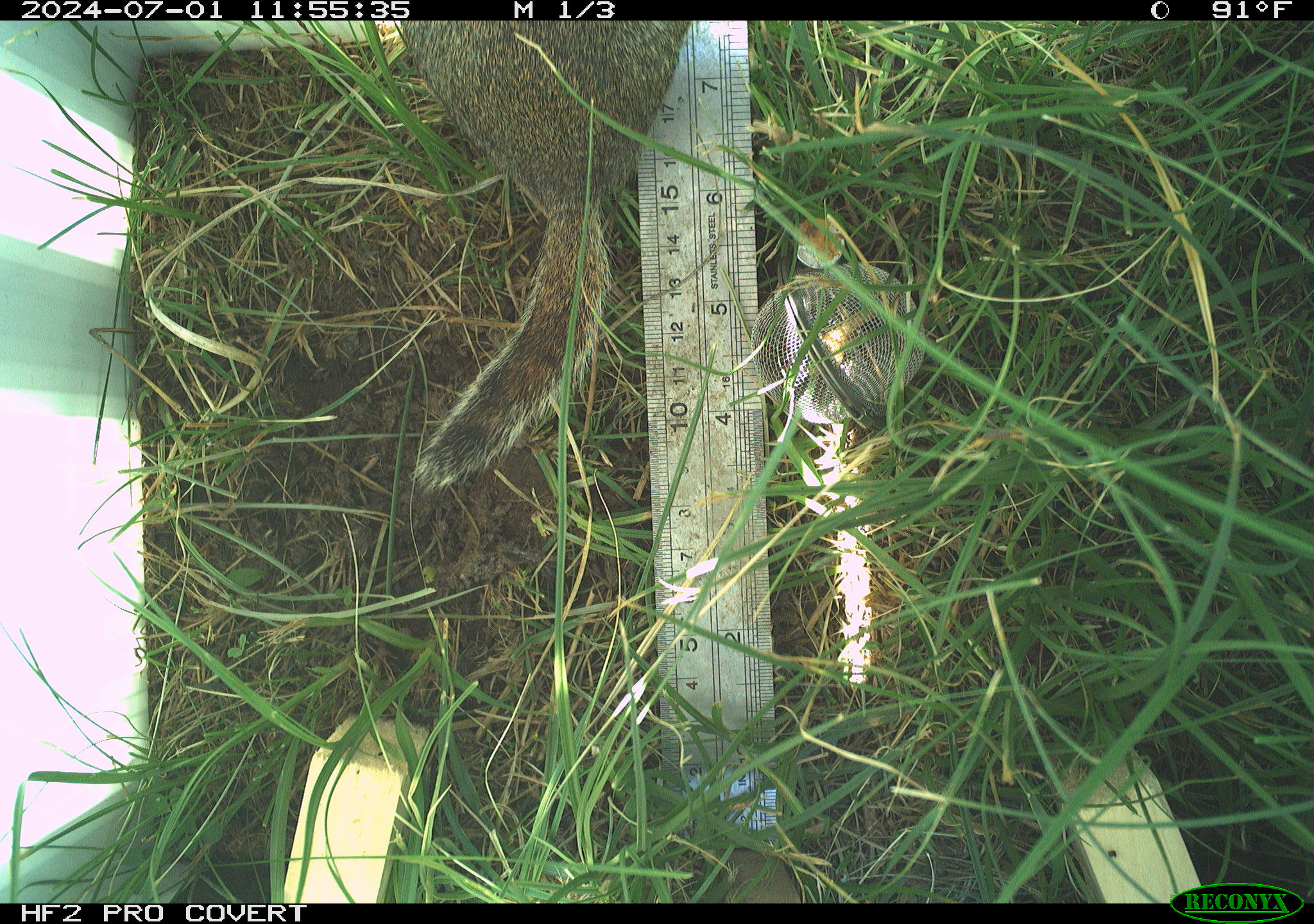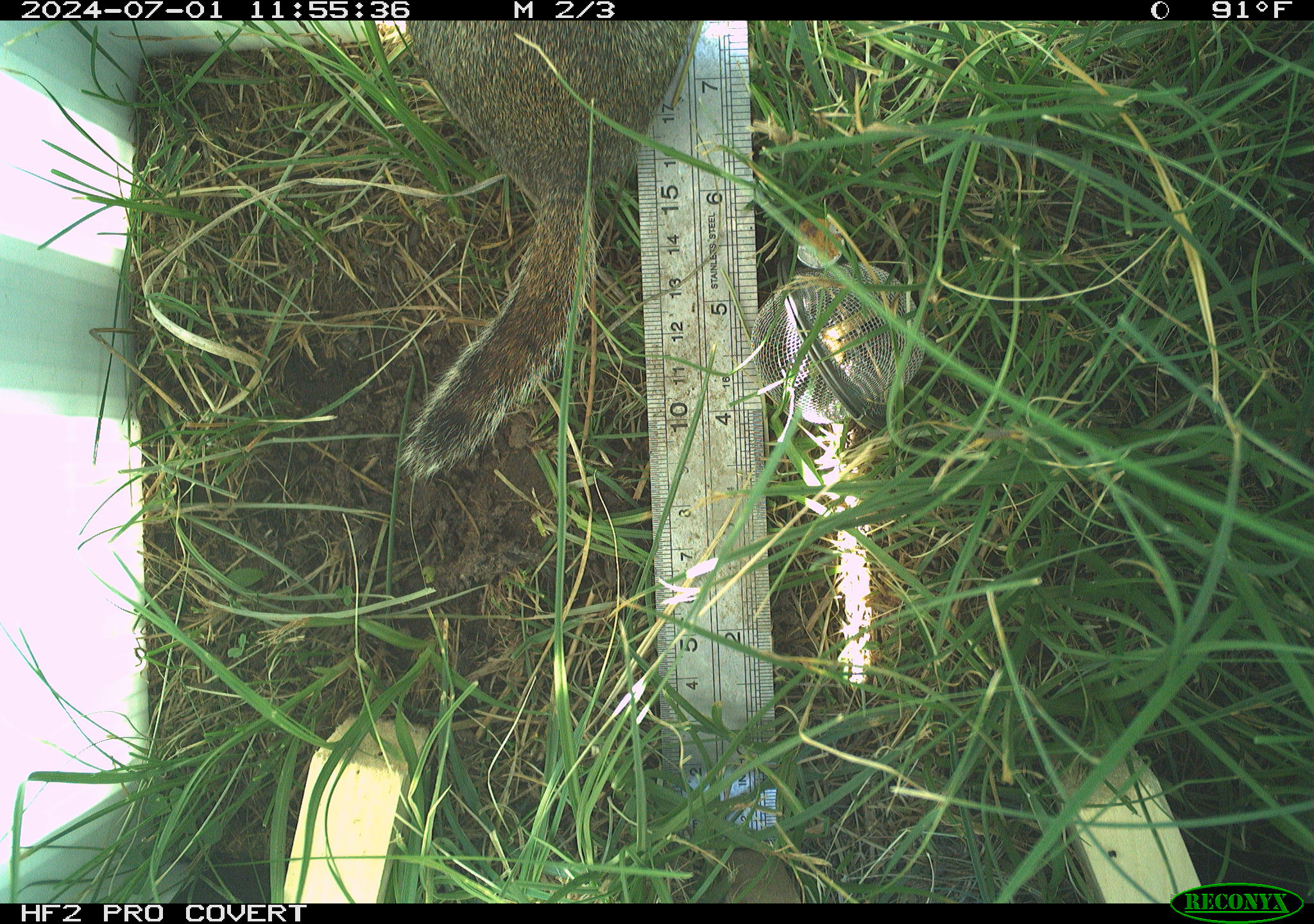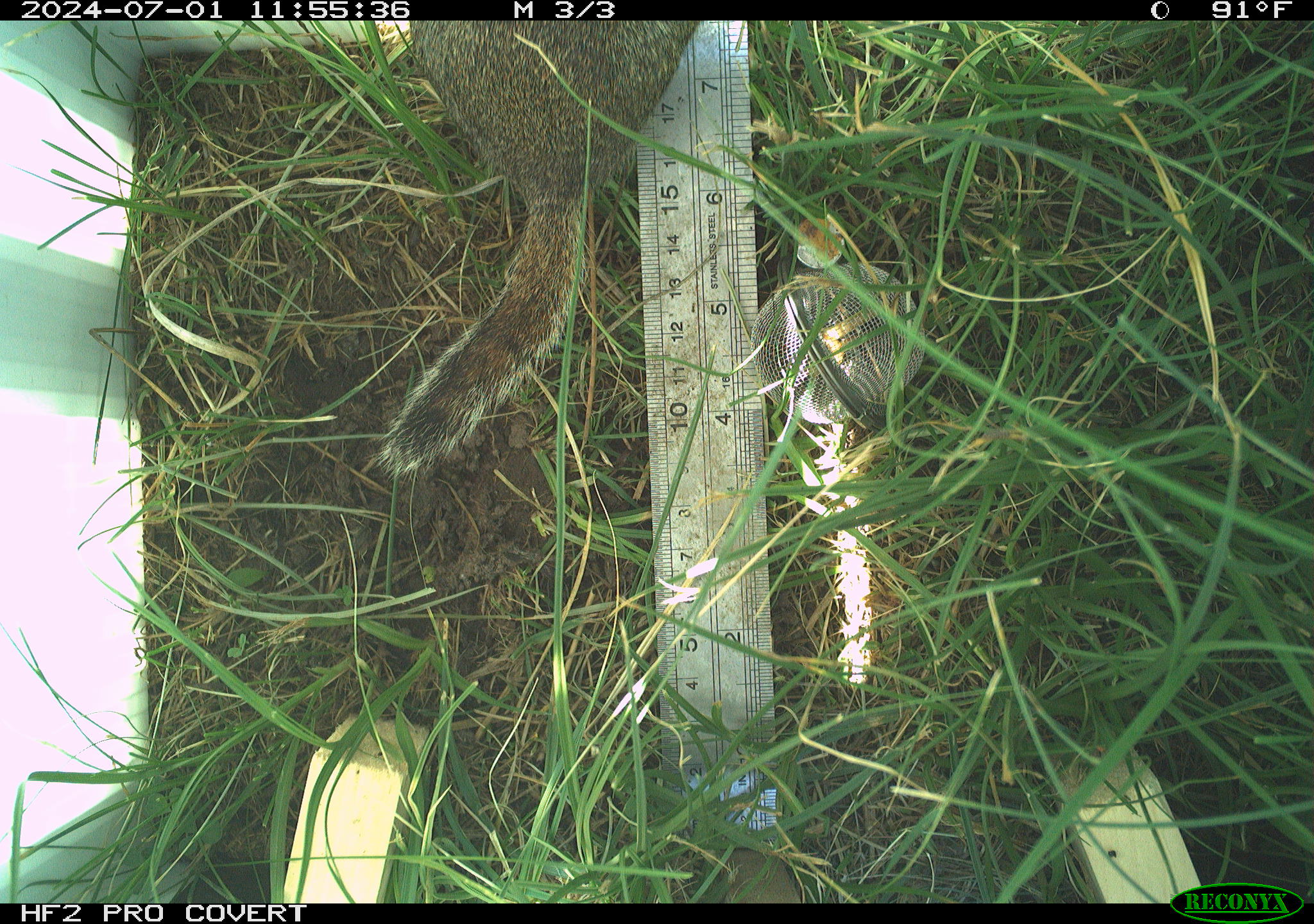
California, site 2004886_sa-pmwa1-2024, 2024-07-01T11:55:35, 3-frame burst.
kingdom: Animalia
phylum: Chordata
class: Mammalia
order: Rodentia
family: Sciuridae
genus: Urocitellus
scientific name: Urocitellus beldingi beldingi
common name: belding's ground squirrel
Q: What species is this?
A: Belding's ground squirrel (Urocitellus beldingi beldingi).